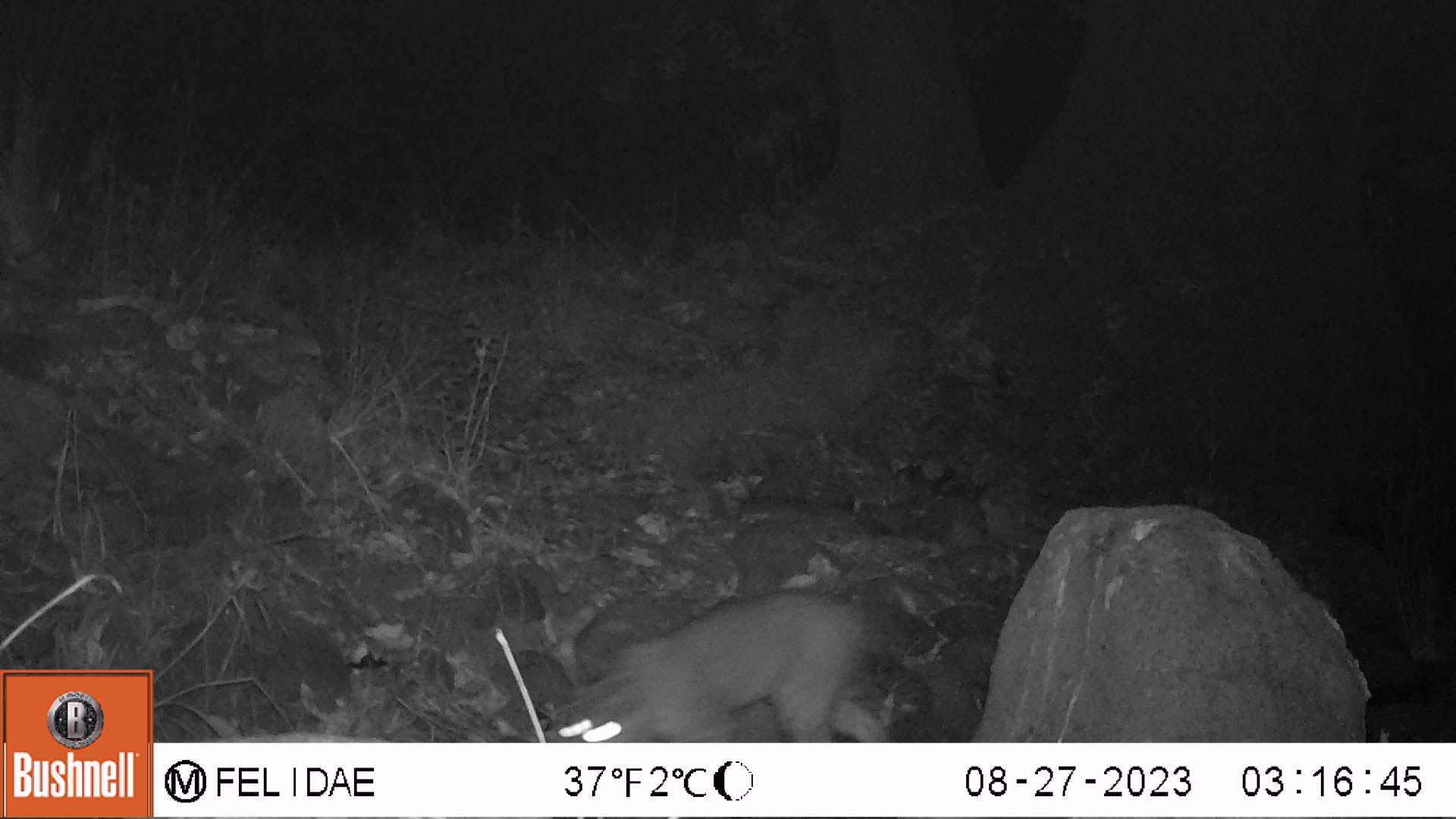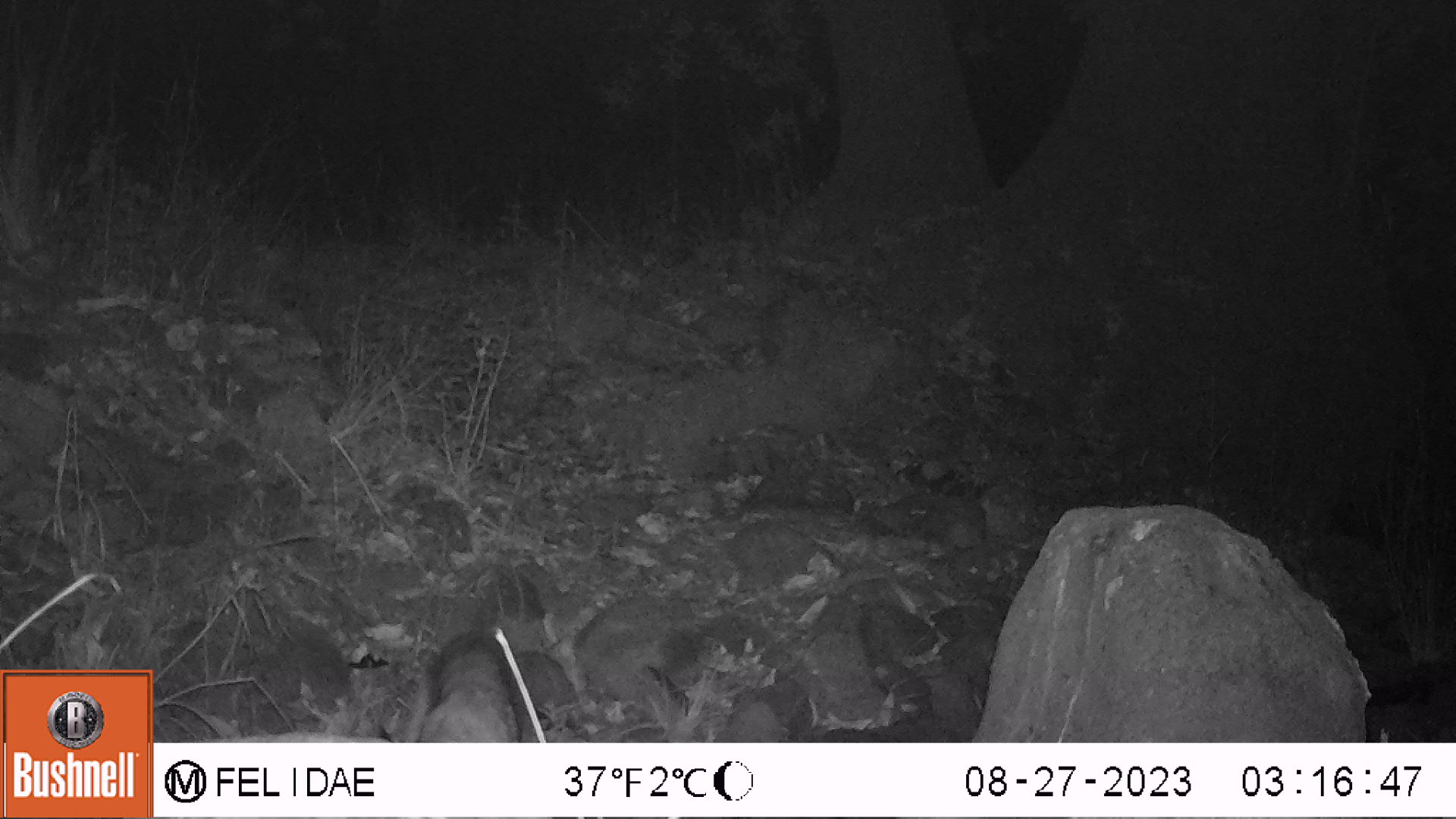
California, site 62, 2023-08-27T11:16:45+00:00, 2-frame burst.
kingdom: Animalia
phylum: Chordata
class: Mammalia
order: Carnivora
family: Felidae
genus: Lynx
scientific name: Lynx rufus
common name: bobcat